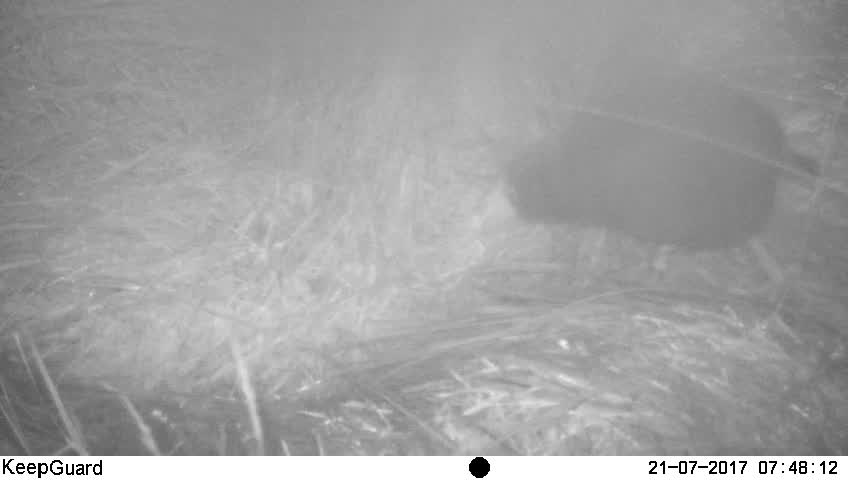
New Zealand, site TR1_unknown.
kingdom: Animalia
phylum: Chordata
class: Aves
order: Gruiformes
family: Rallidae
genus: Porphyrio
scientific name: Porphyrio mantelli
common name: takahe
Takahe (Porphyrio mantelli).